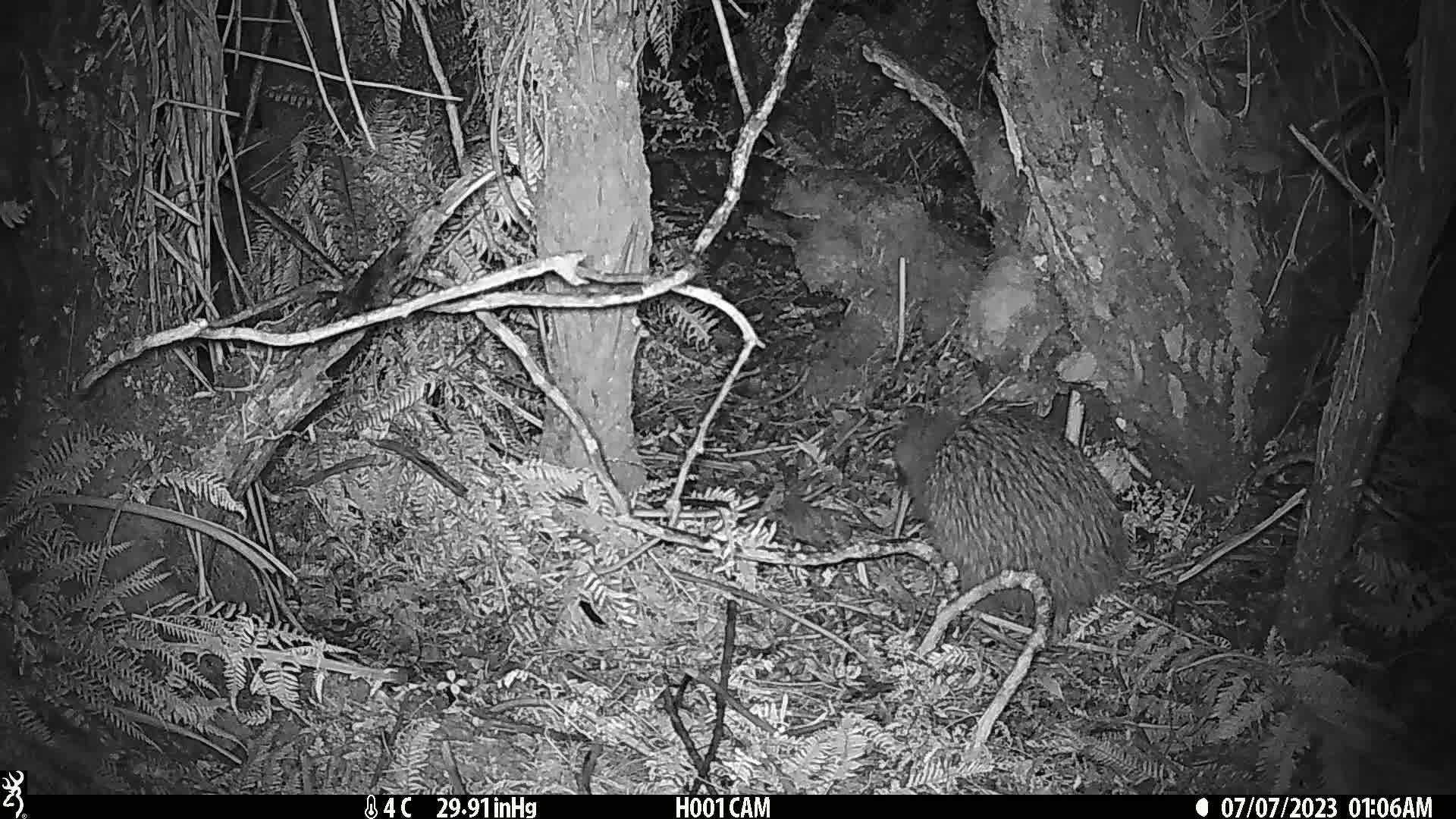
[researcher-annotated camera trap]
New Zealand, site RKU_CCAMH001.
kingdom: Animalia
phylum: Chordata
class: Aves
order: Apterygiformes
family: Apterygidae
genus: Apteryx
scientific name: Apteryx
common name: kiwi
Kiwi (Apteryx).